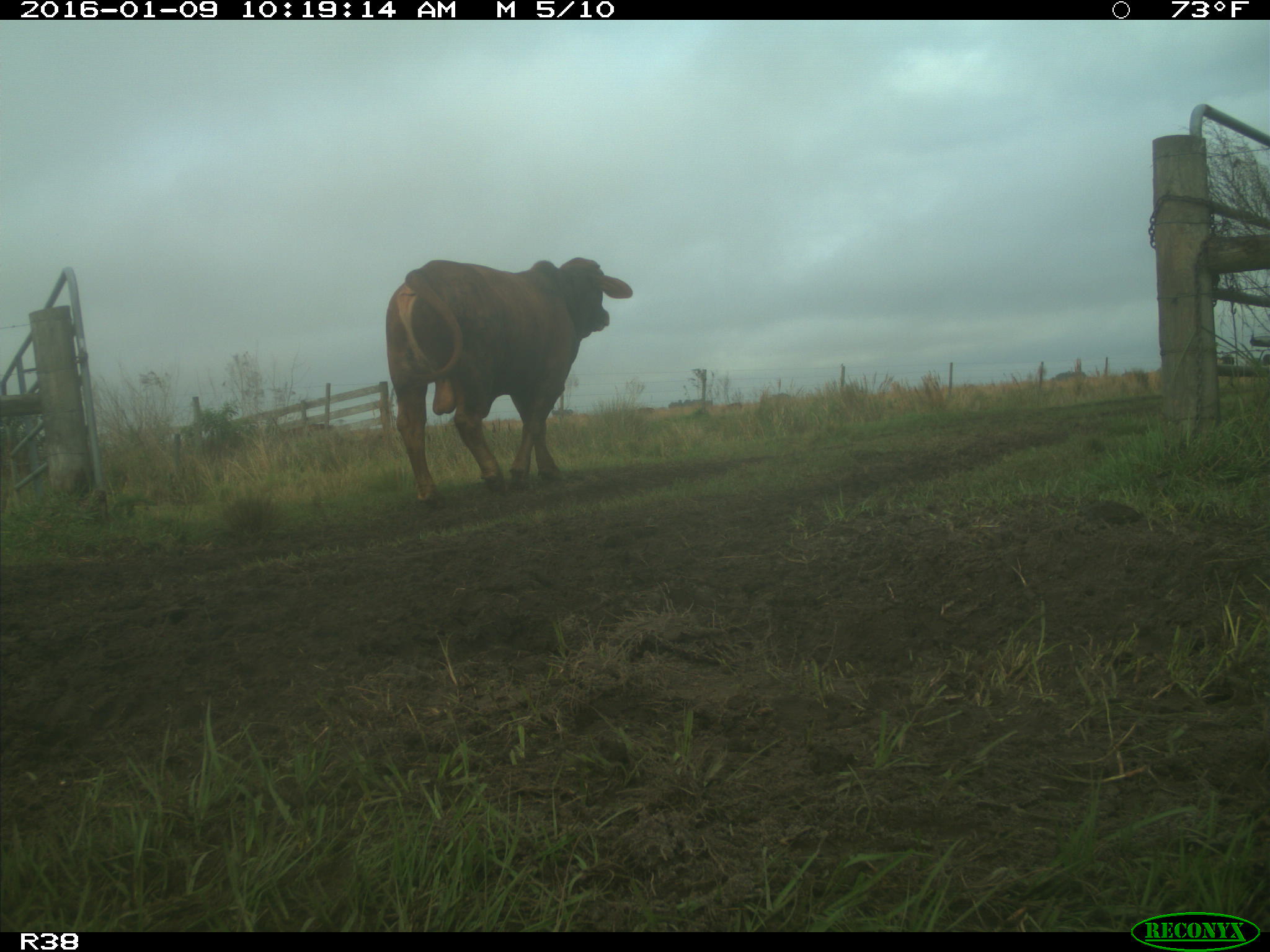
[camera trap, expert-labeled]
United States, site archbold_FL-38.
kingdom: Animalia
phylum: Chordata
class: Mammalia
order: Artiodactyla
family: Bovidae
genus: Bos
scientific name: Bos taurus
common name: domestic cow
Bos taurus (domestic cow).